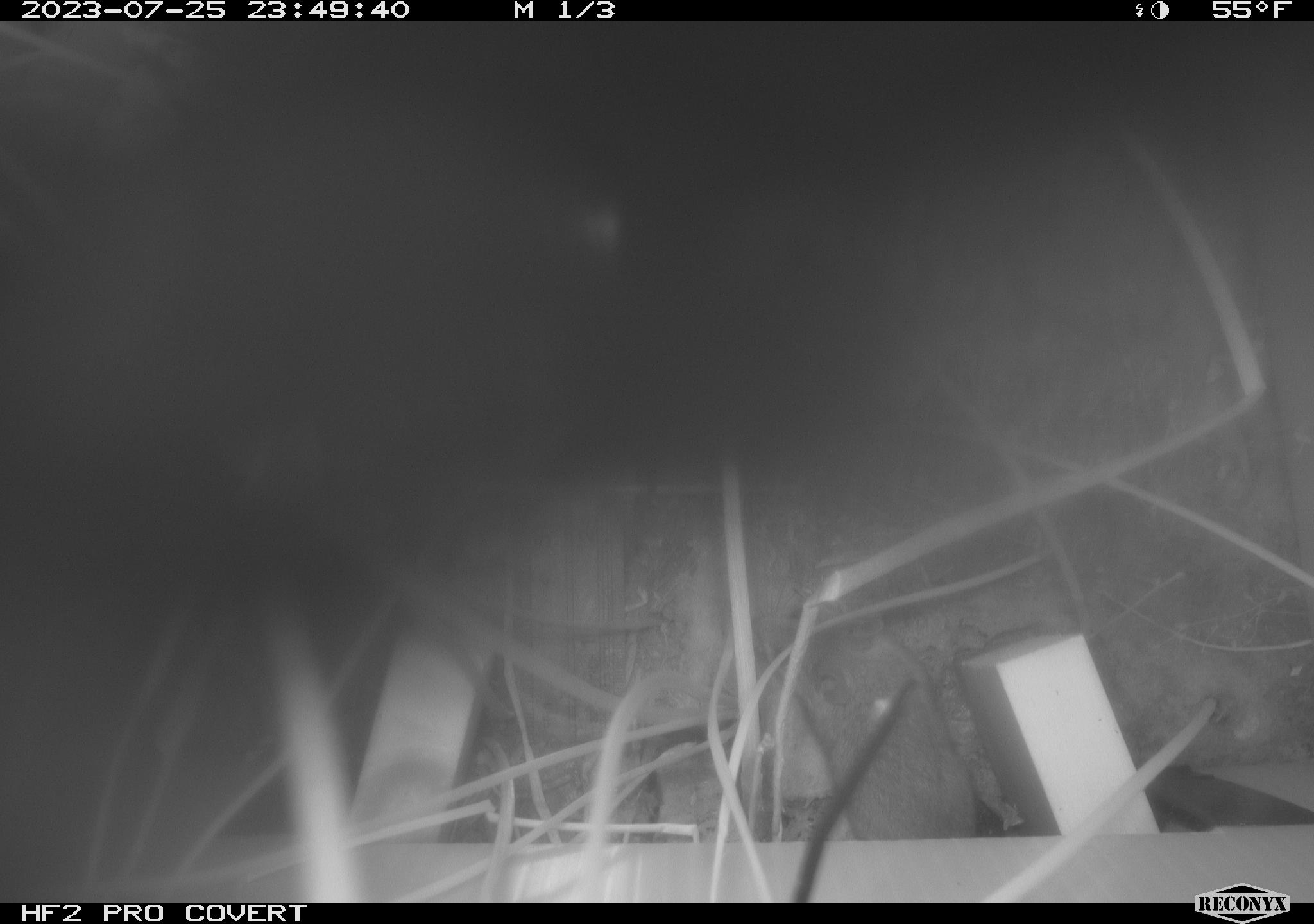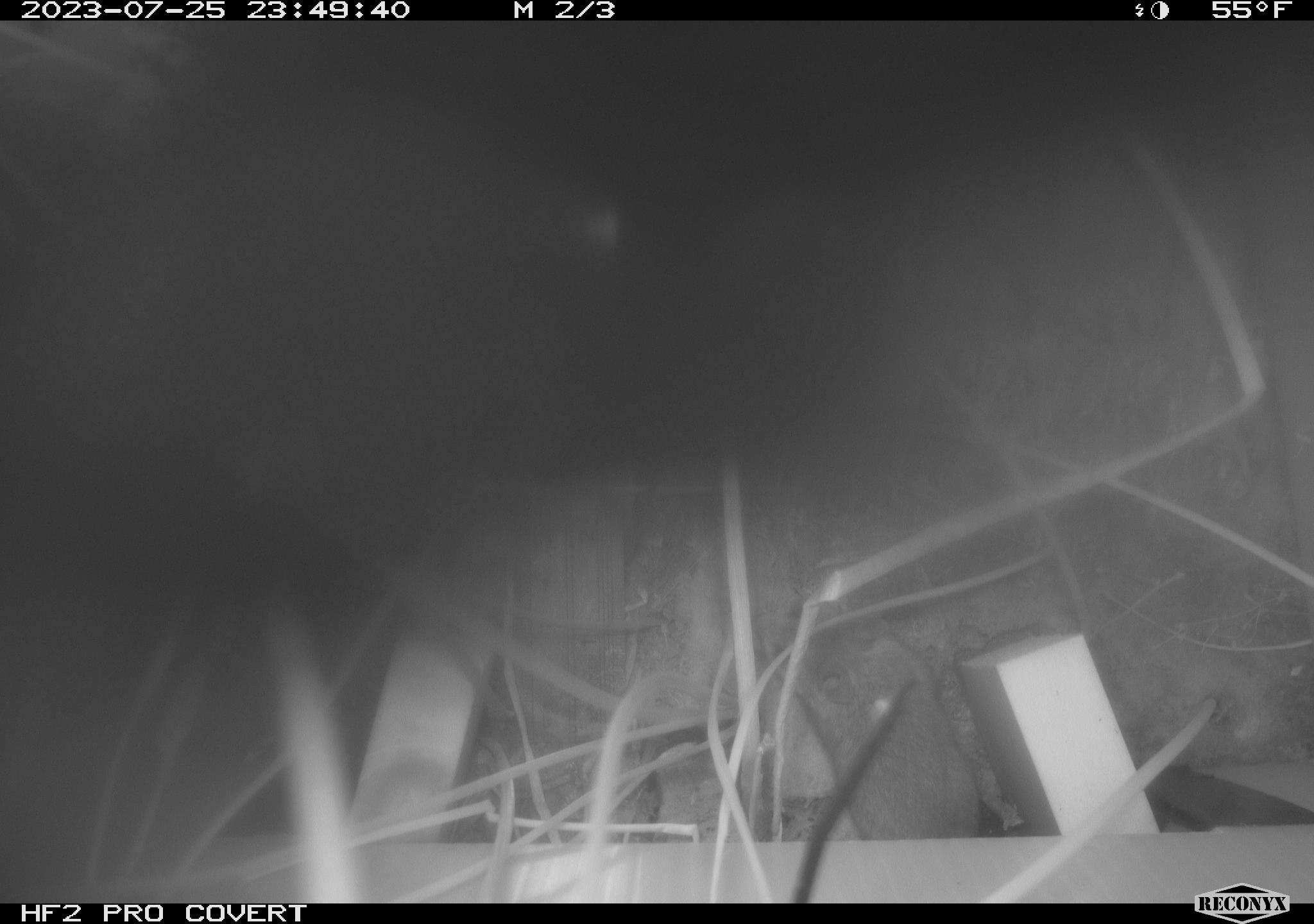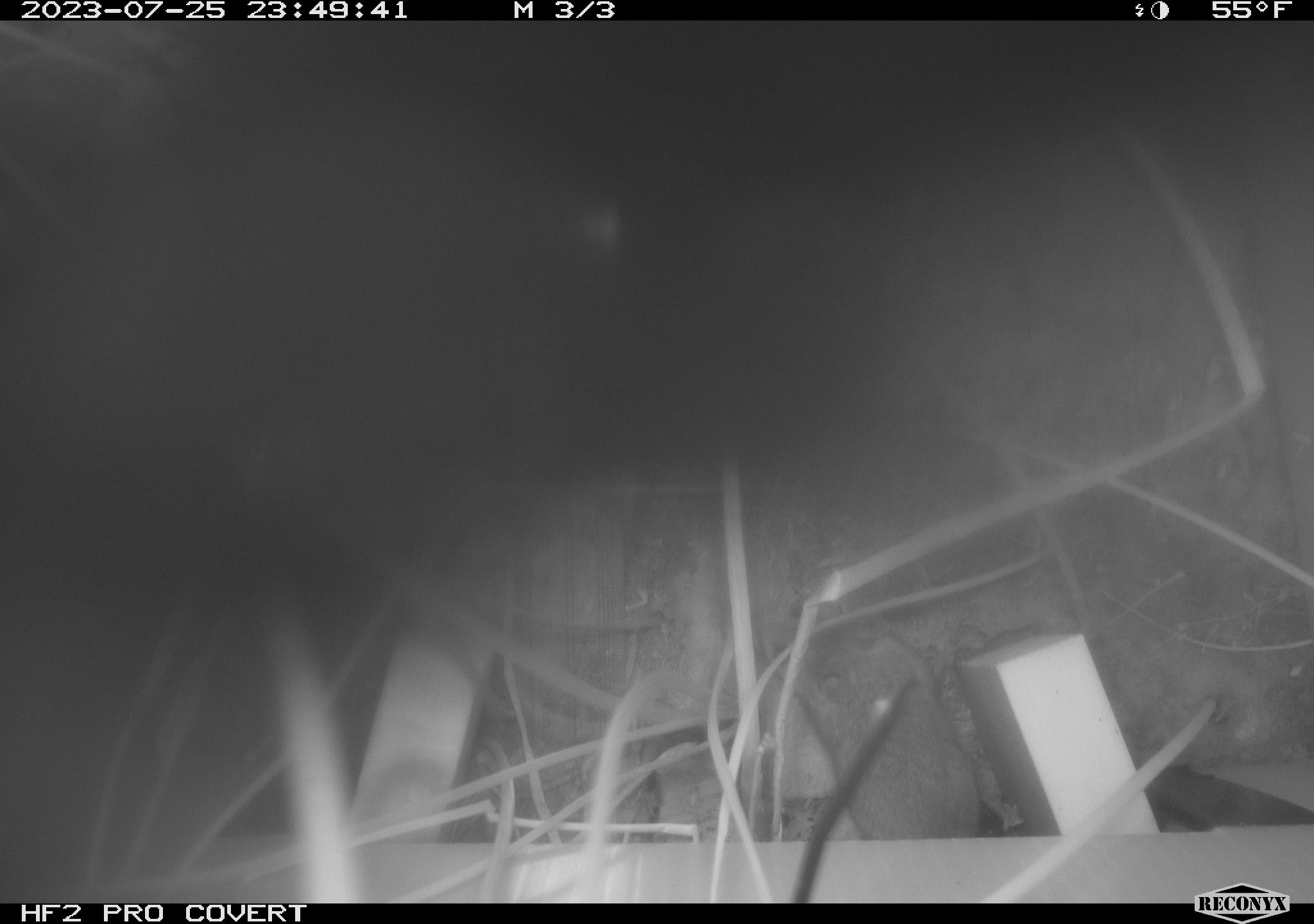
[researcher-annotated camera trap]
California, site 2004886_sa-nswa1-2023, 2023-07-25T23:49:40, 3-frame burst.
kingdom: Animalia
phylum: Chordata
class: Mammalia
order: Rodentia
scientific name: Rodentia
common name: rodent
Rodent (Rodentia).